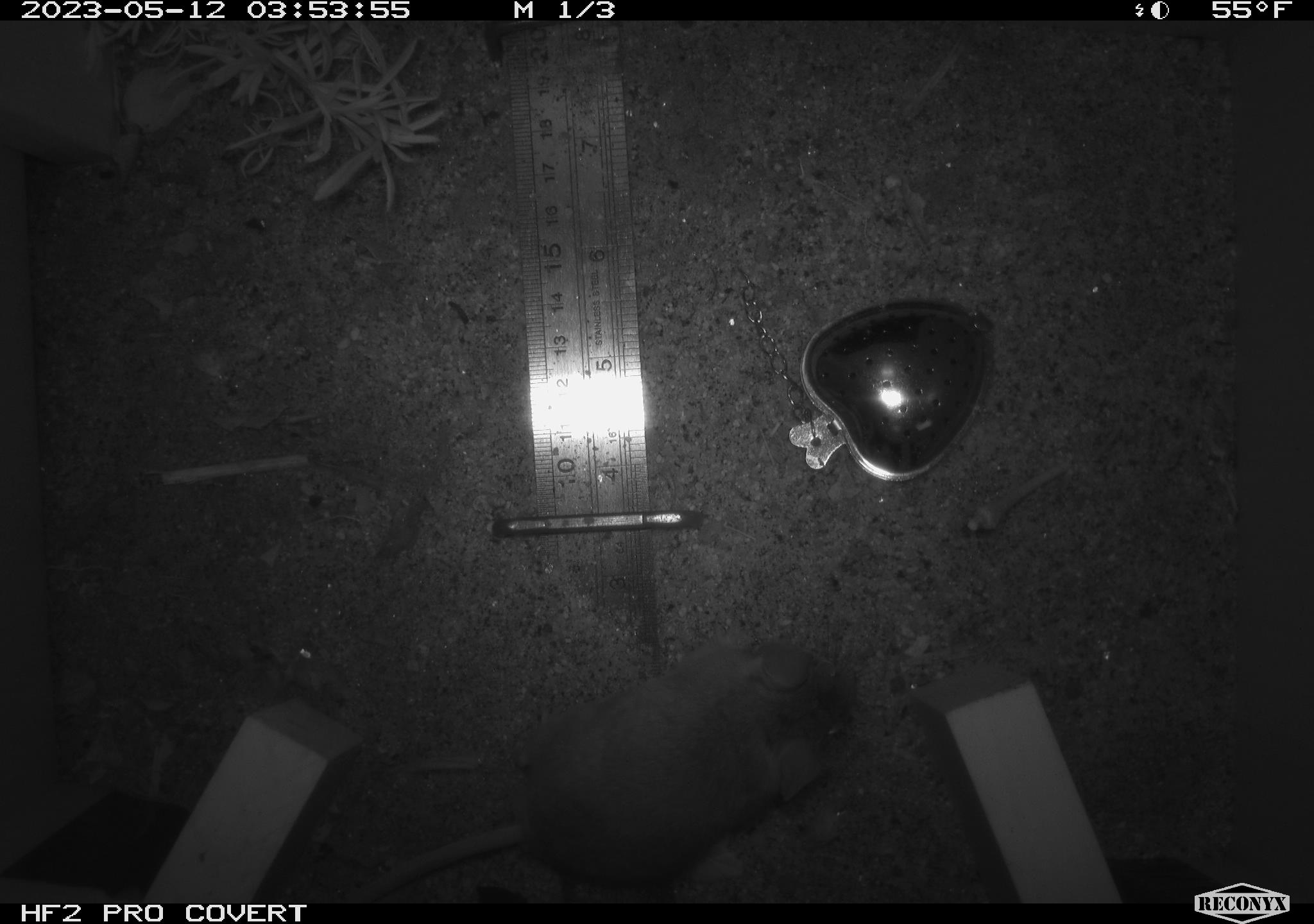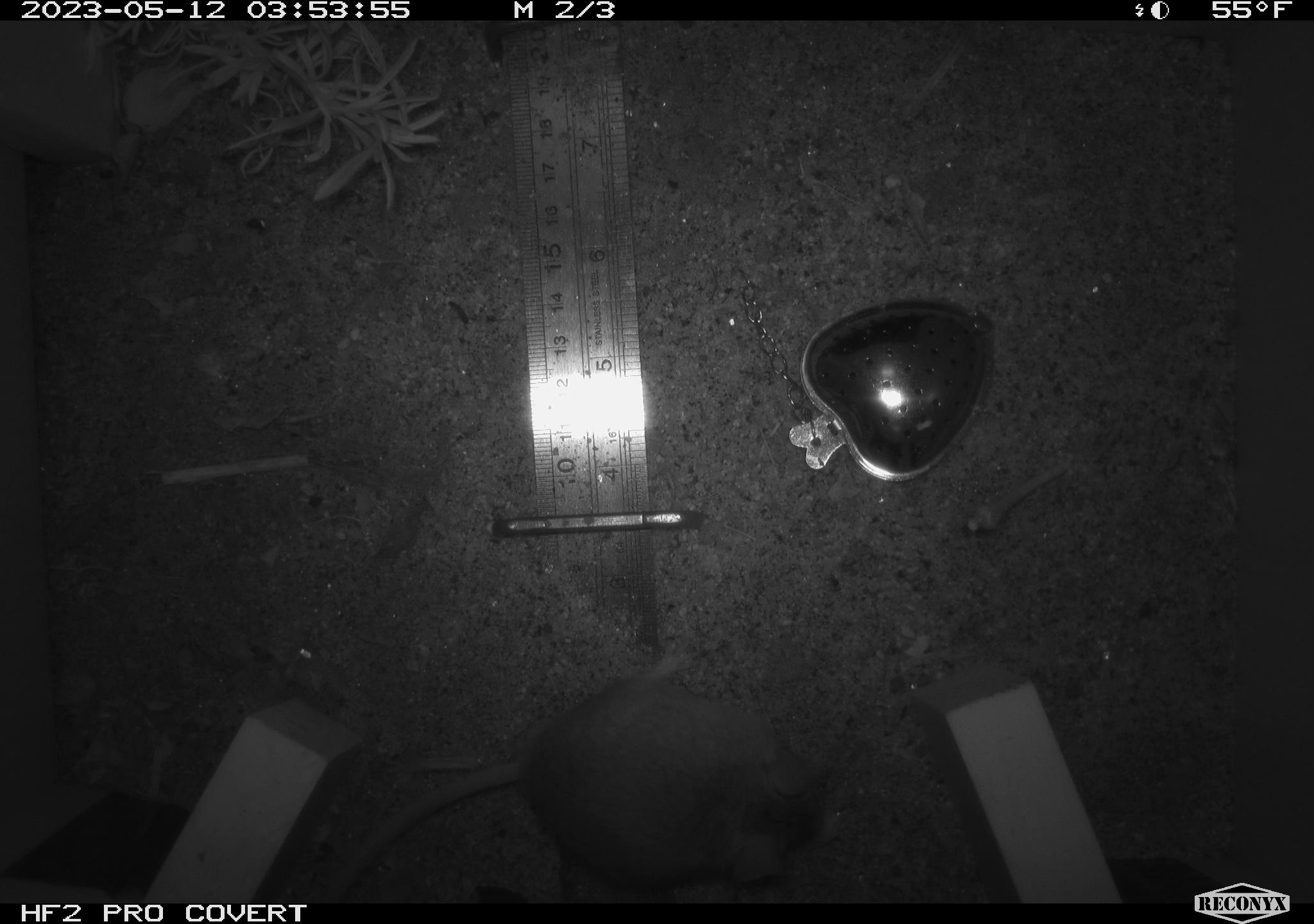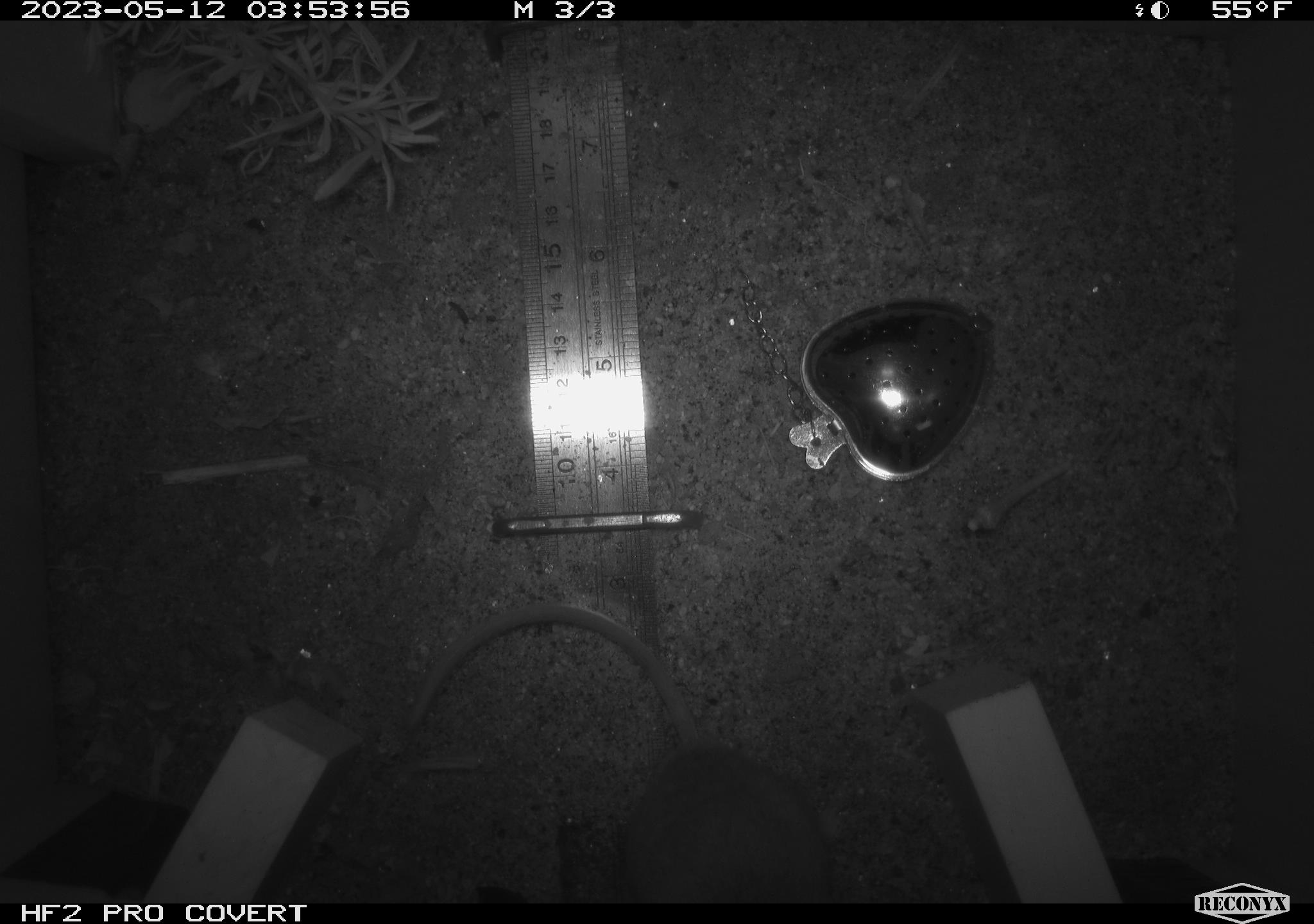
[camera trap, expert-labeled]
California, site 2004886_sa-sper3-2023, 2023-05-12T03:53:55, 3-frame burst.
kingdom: Animalia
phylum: Chordata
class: Mammalia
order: Rodentia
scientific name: Rodentia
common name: mouse species